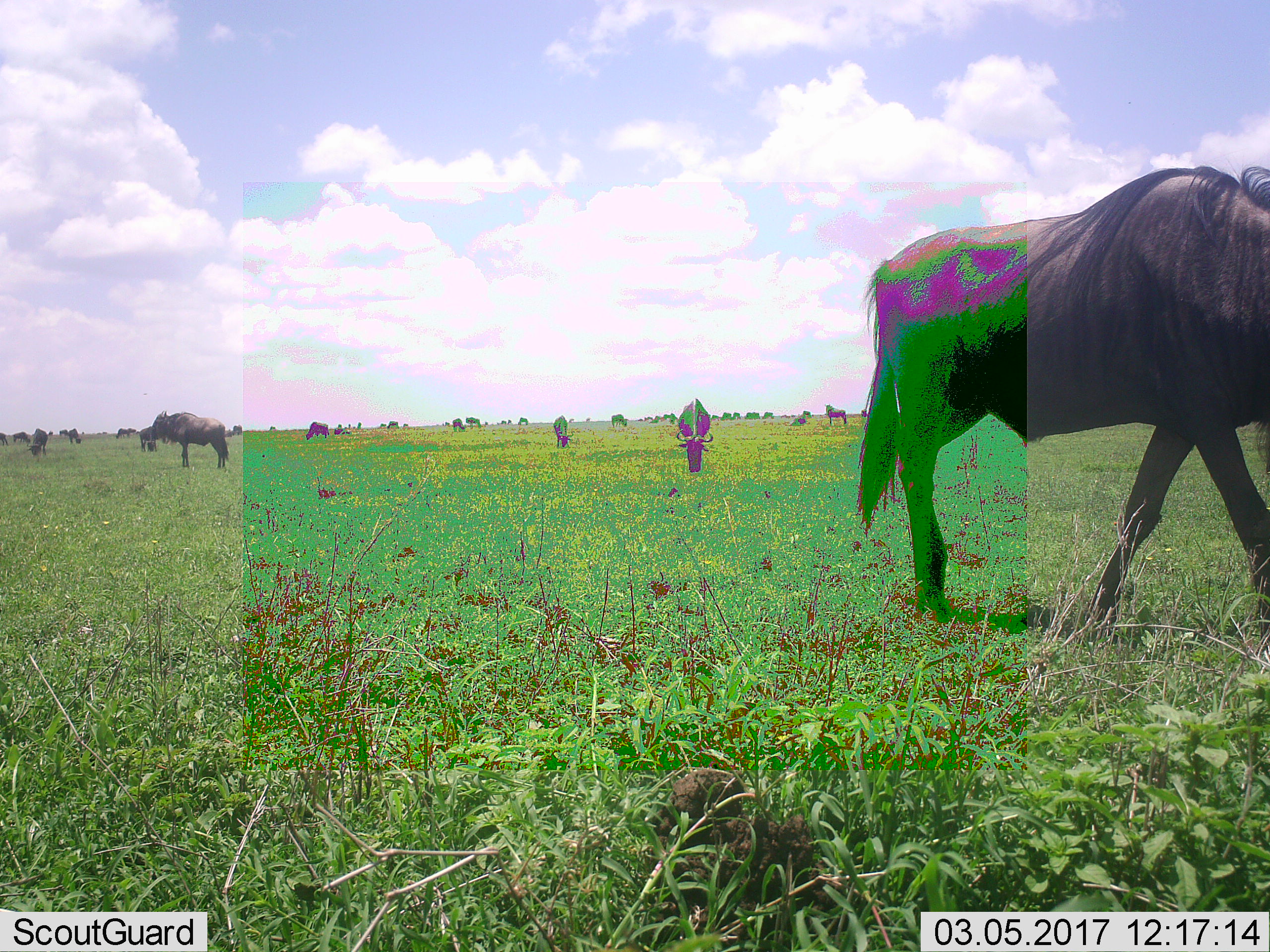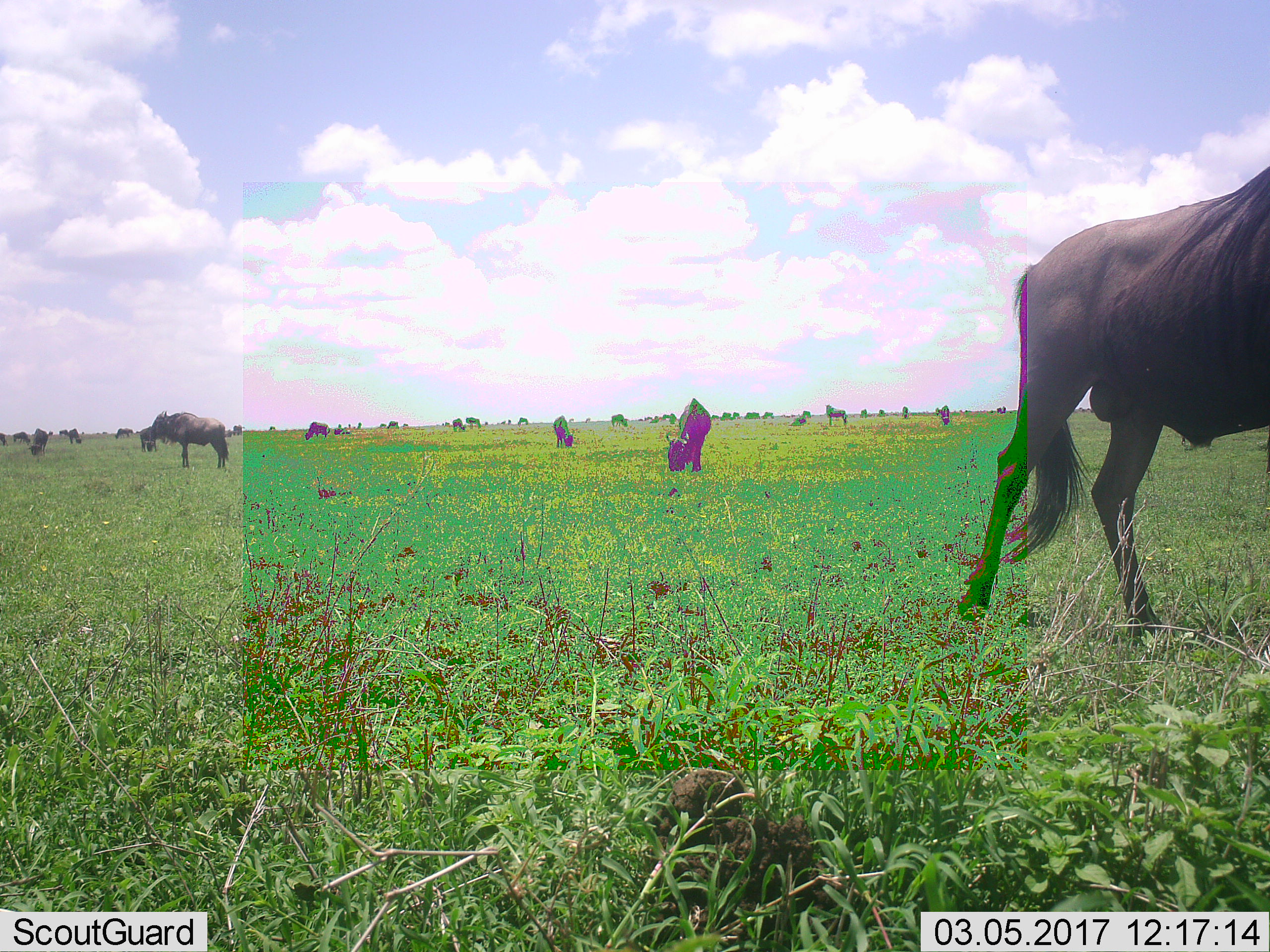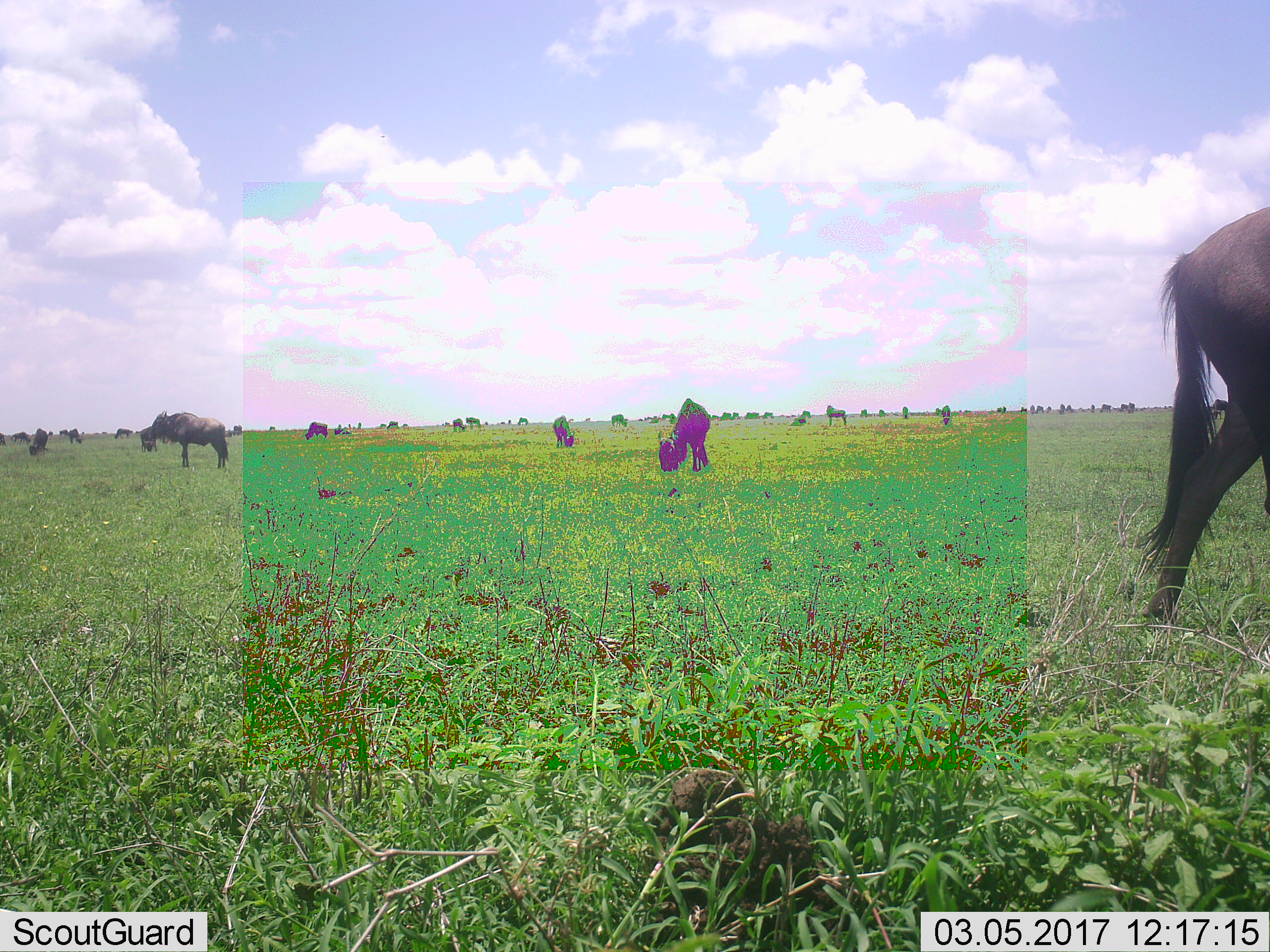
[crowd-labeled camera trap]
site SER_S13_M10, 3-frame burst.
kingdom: Animalia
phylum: Chordata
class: Mammalia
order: Artiodactyla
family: Bovidae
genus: Connochaetes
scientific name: Connochaetes taurinus taurinus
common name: blue wildebeest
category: wildebeestblue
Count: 11-50.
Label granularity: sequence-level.